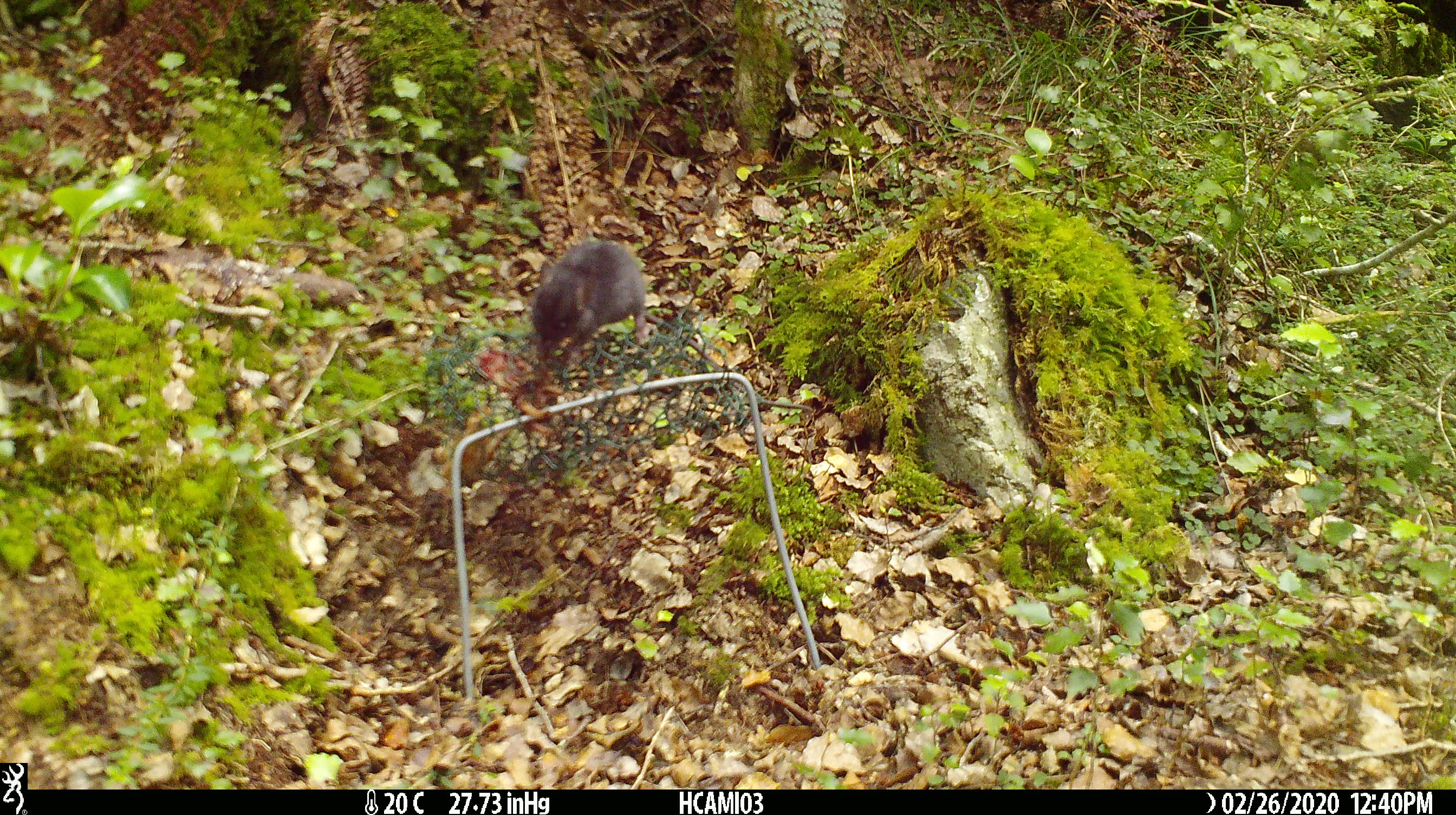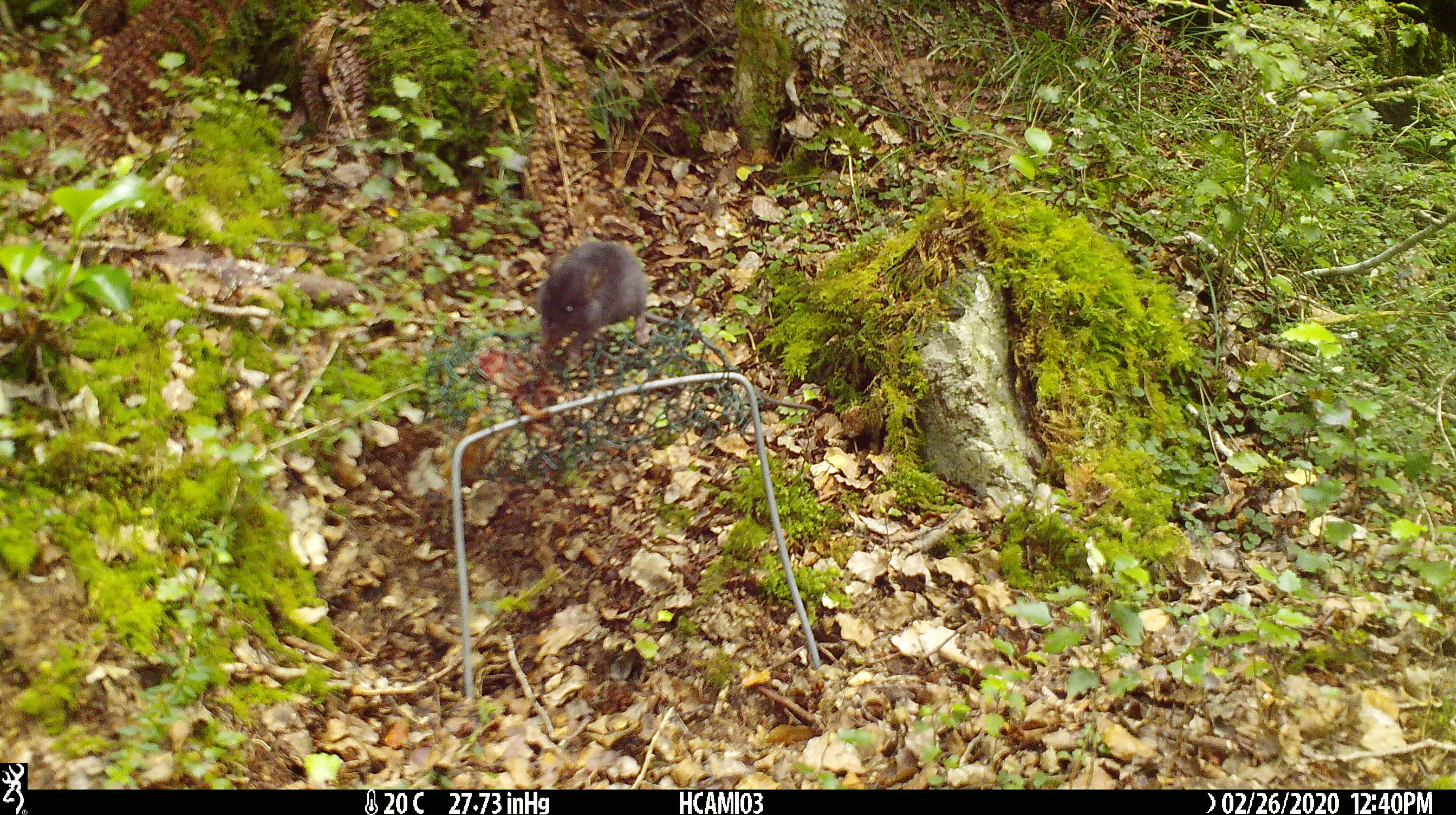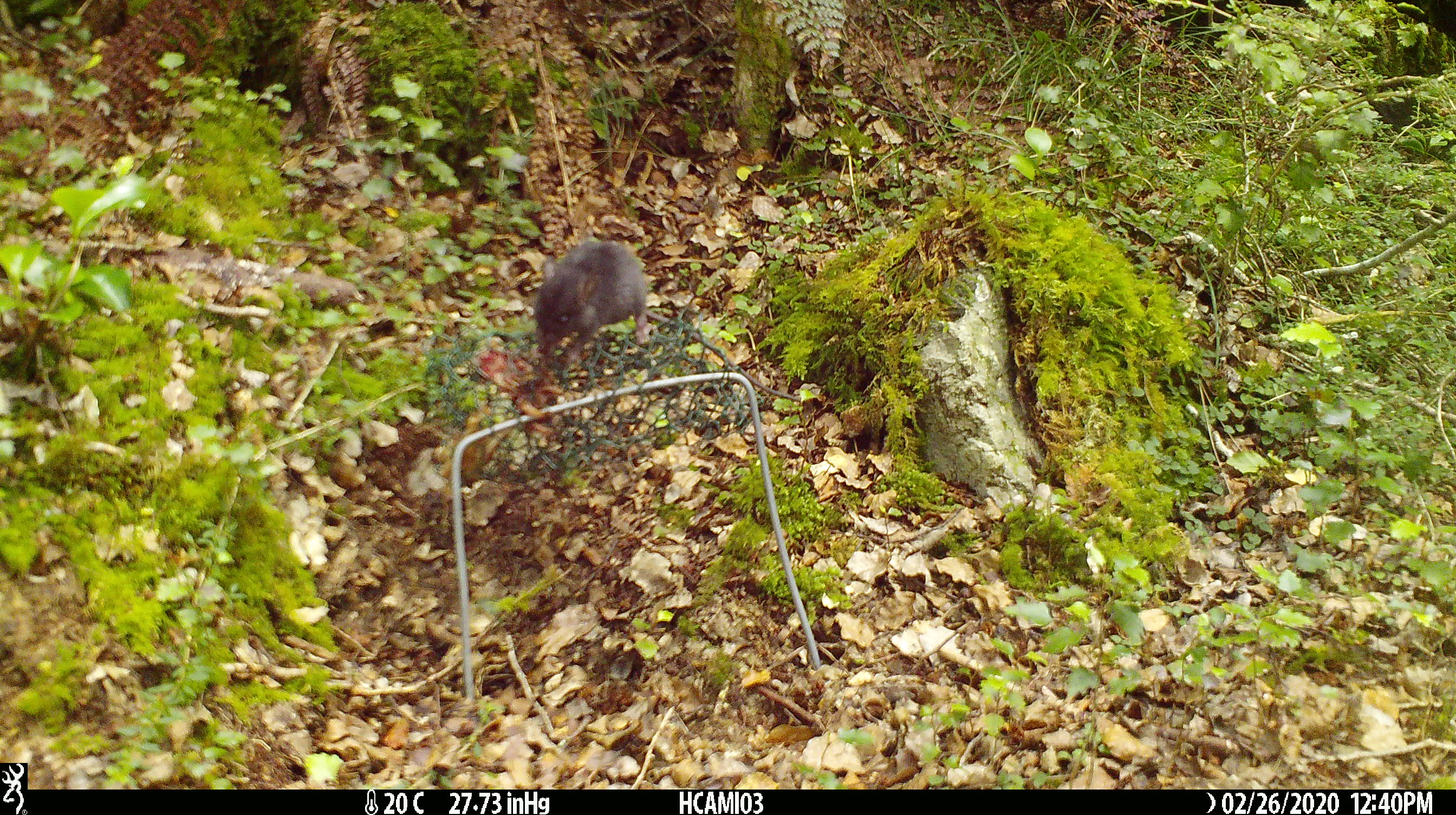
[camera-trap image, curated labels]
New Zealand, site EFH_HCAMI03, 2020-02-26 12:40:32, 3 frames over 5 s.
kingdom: Animalia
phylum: Chordata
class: Mammalia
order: Rodentia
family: Muridae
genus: Mus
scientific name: Mus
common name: mouse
Mouse (Mus).